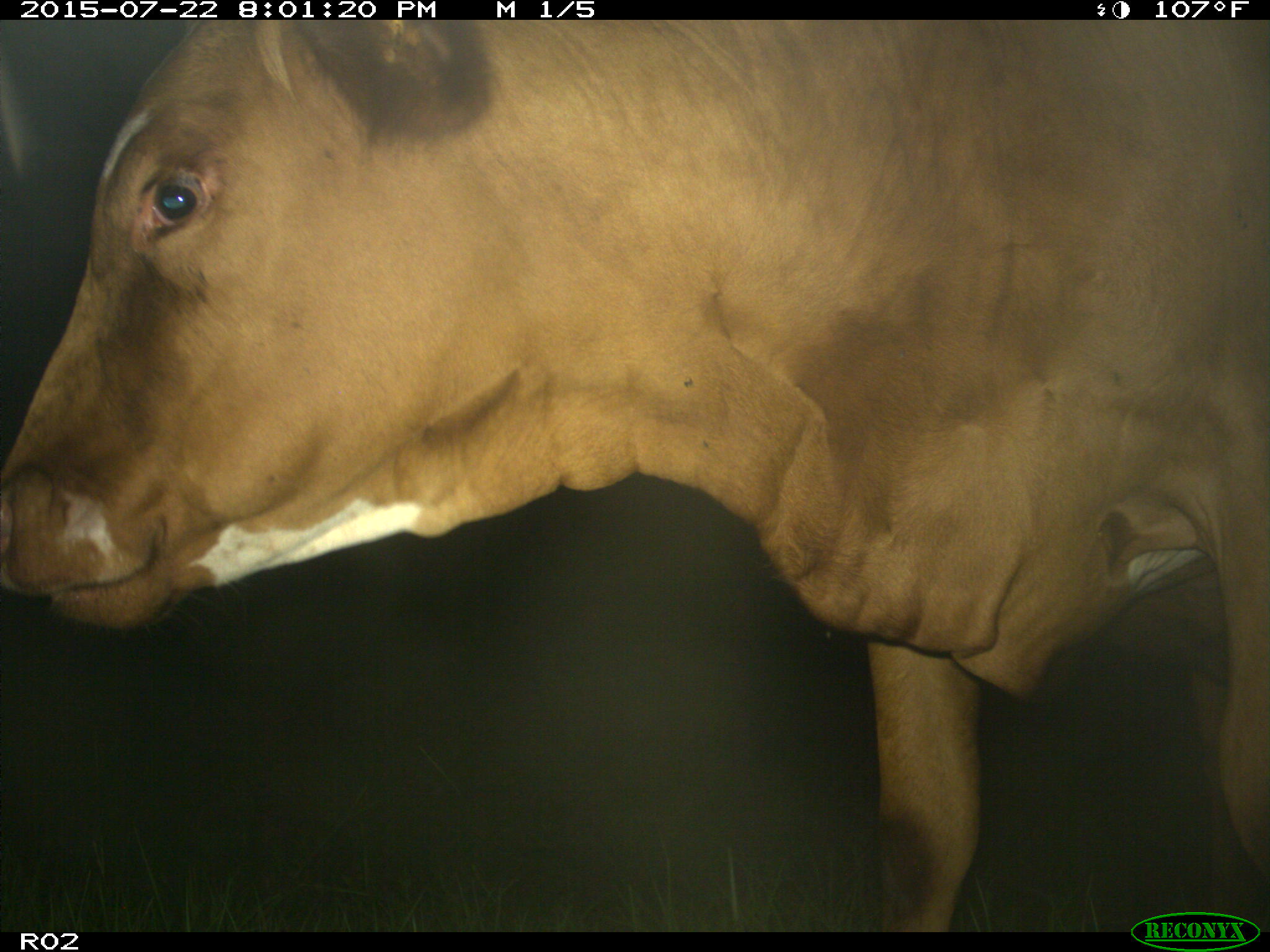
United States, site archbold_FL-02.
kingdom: Animalia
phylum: Chordata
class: Mammalia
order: Artiodactyla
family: Bovidae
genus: Bos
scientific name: Bos taurus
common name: domestic cow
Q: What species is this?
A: Bos taurus (domestic cow).